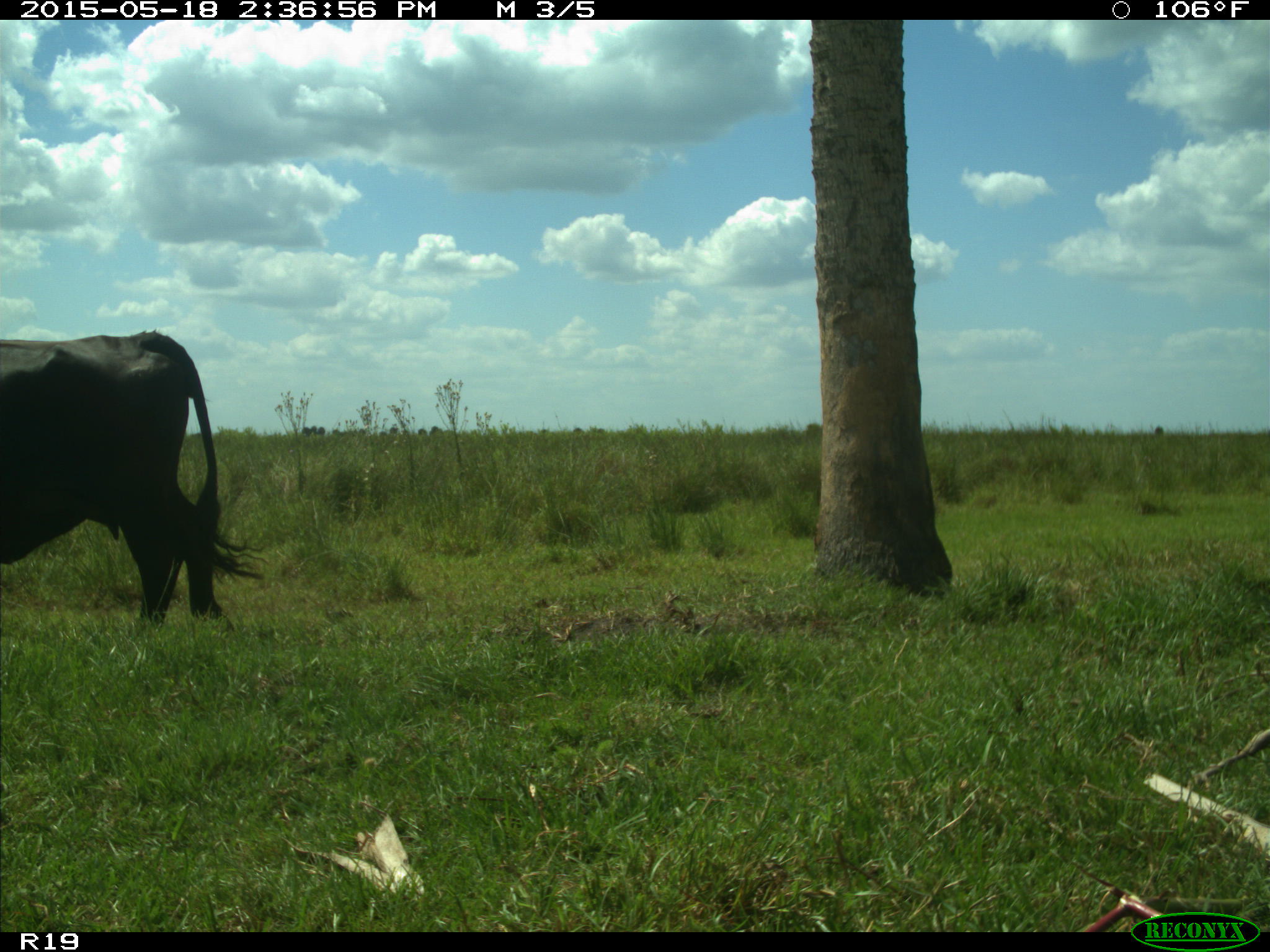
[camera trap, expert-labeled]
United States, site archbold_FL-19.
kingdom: Animalia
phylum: Chordata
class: Mammalia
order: Artiodactyla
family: Bovidae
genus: Bos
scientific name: Bos taurus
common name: domestic cow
Bos taurus (domestic cow).